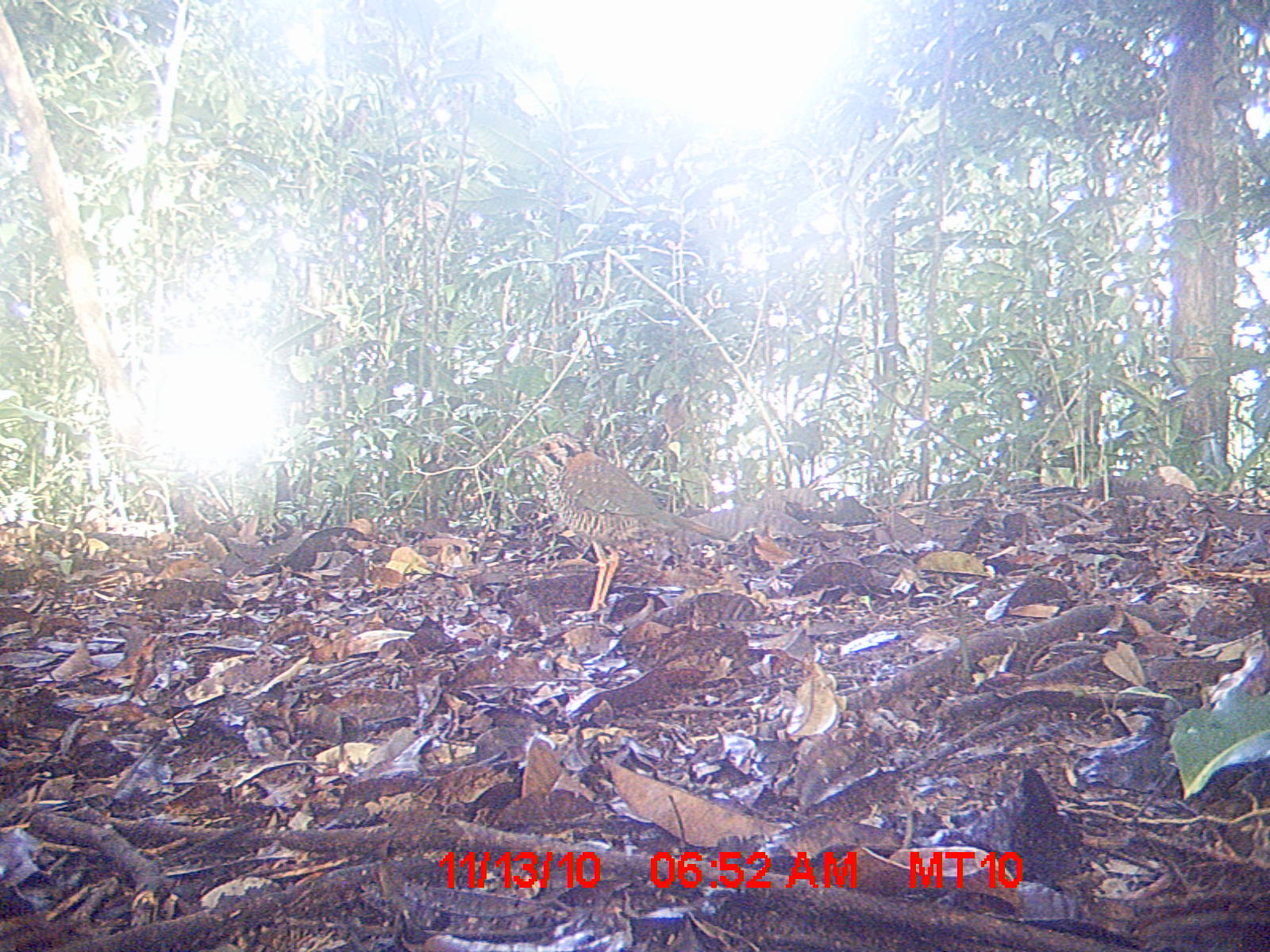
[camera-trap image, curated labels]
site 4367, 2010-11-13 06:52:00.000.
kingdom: Animalia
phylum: Chordata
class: Aves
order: Coraciiformes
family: Brachypteraciidae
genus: Brachypteracias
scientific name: Brachypteracias squamiger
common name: scaly ground-roller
Brachypteracias squamiger (scaly ground-roller), count 1.